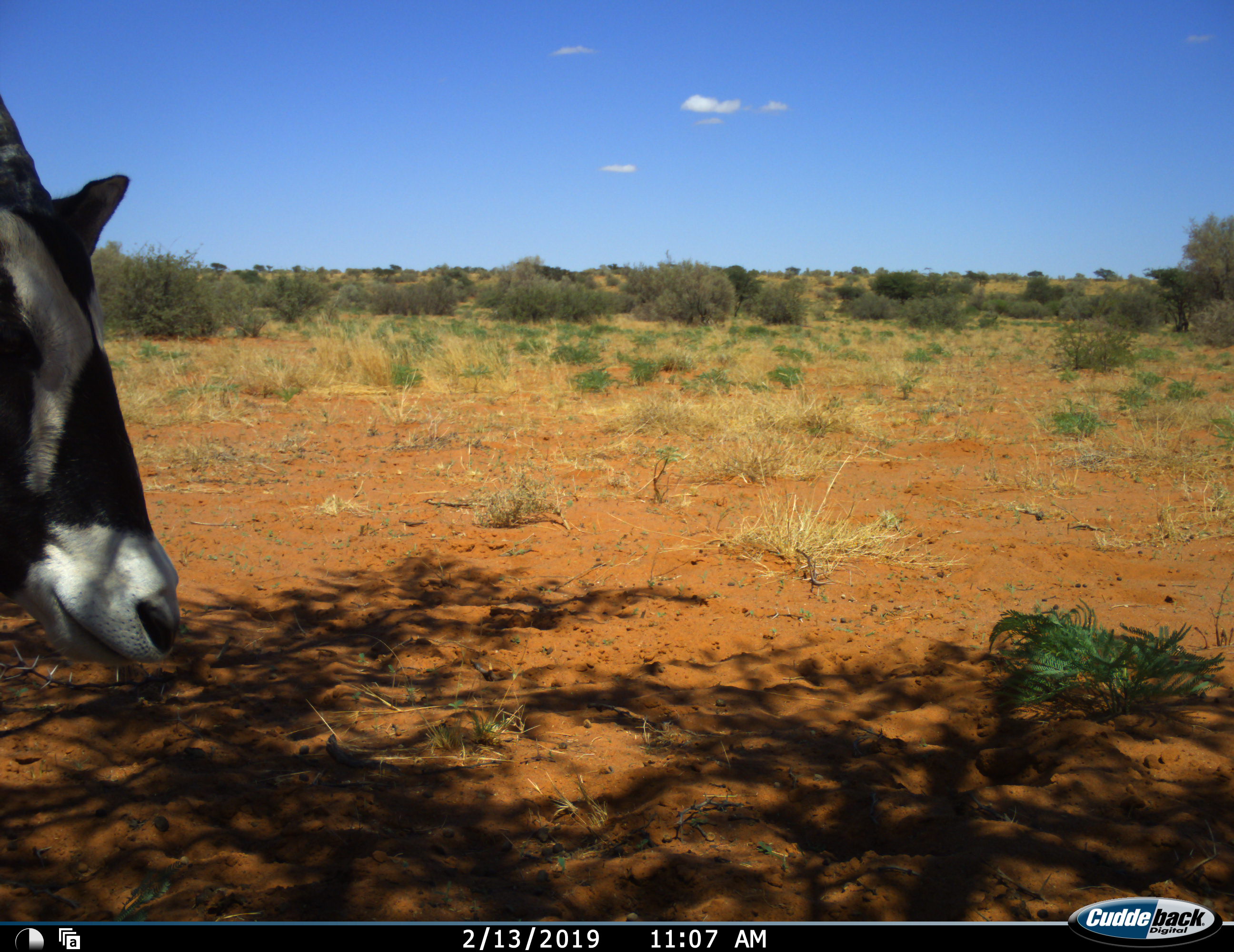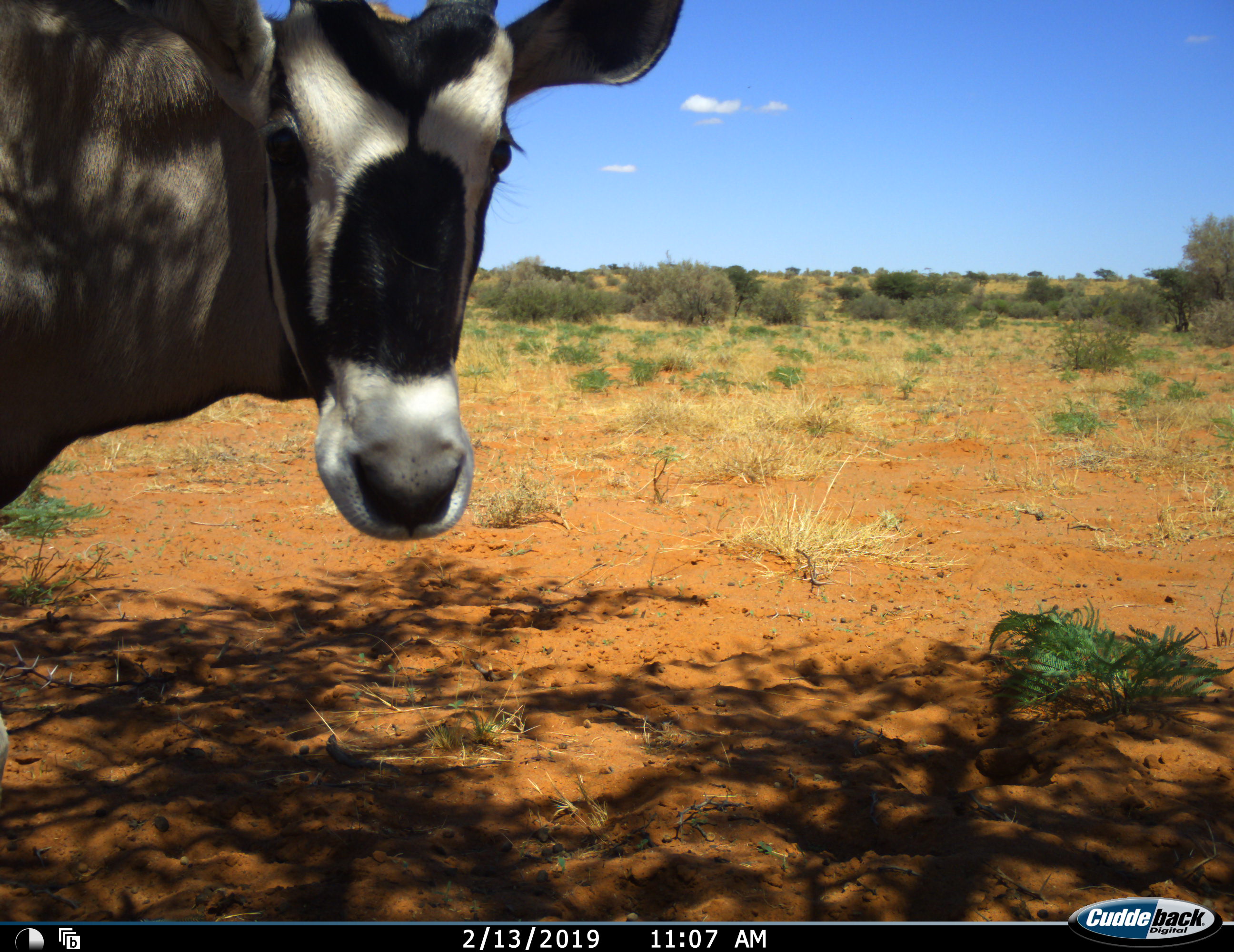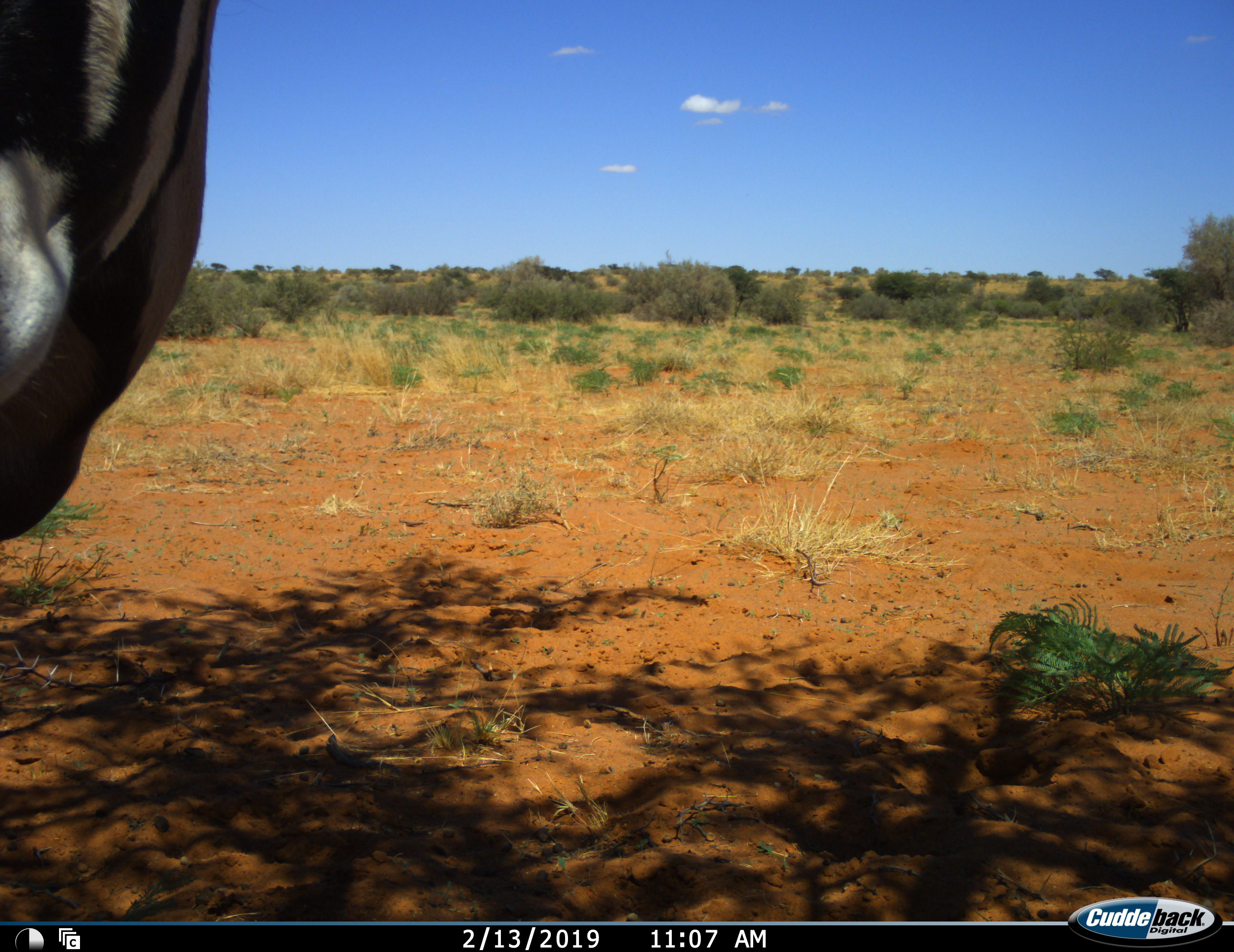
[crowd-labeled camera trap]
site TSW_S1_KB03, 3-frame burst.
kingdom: Animalia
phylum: Chordata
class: Mammalia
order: Artiodactyla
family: Bovidae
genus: Oryx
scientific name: Oryx gazella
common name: gemsbok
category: oryx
Oryx (gemsbok) (Oryx gazella), count 1. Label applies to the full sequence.